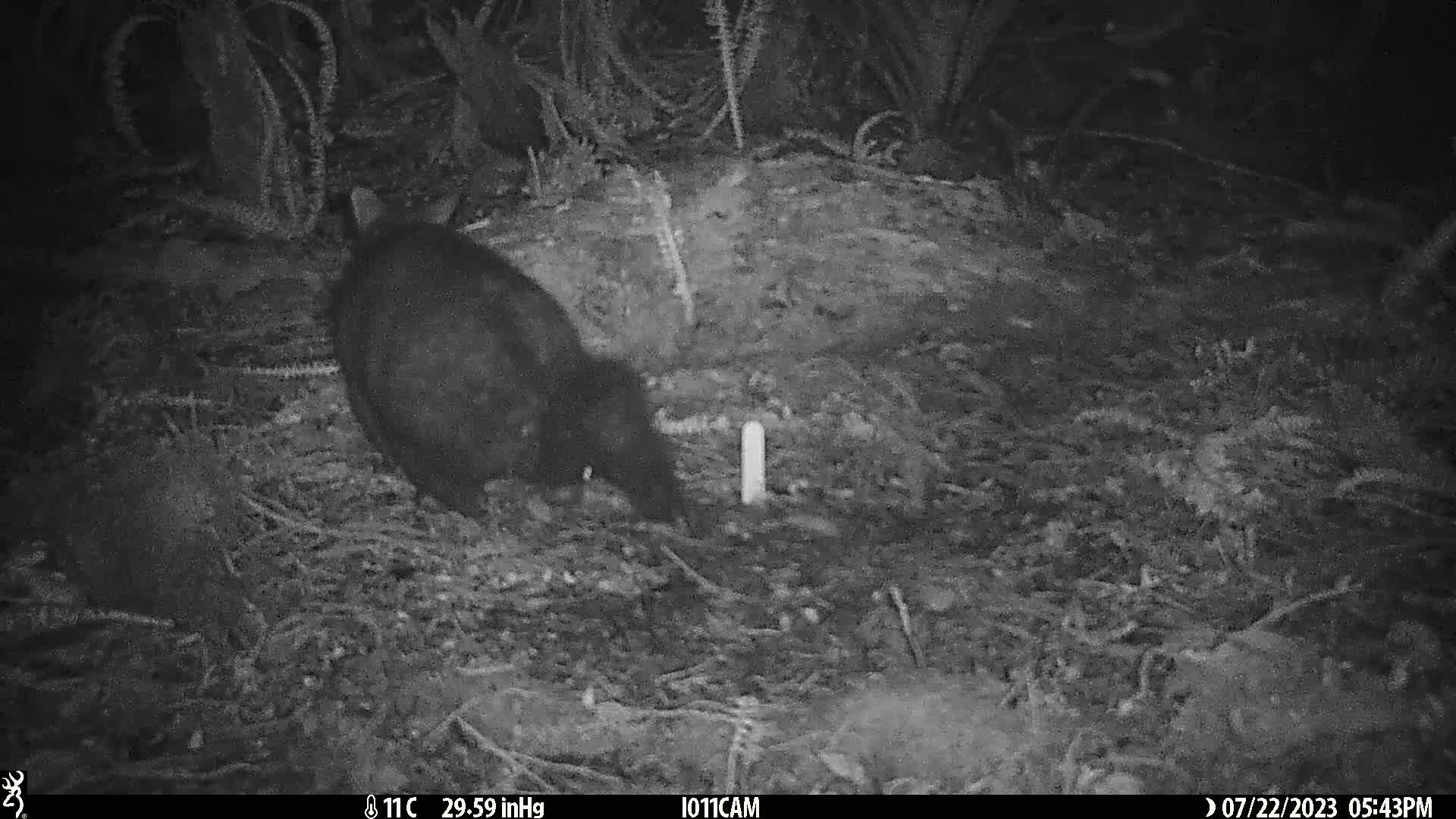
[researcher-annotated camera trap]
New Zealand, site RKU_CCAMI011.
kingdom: Animalia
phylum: Chordata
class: Mammalia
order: Diprotodontia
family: Phalangeridae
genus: Trichosurus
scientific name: Trichosurus vulpecula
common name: common brushtail possum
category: possum